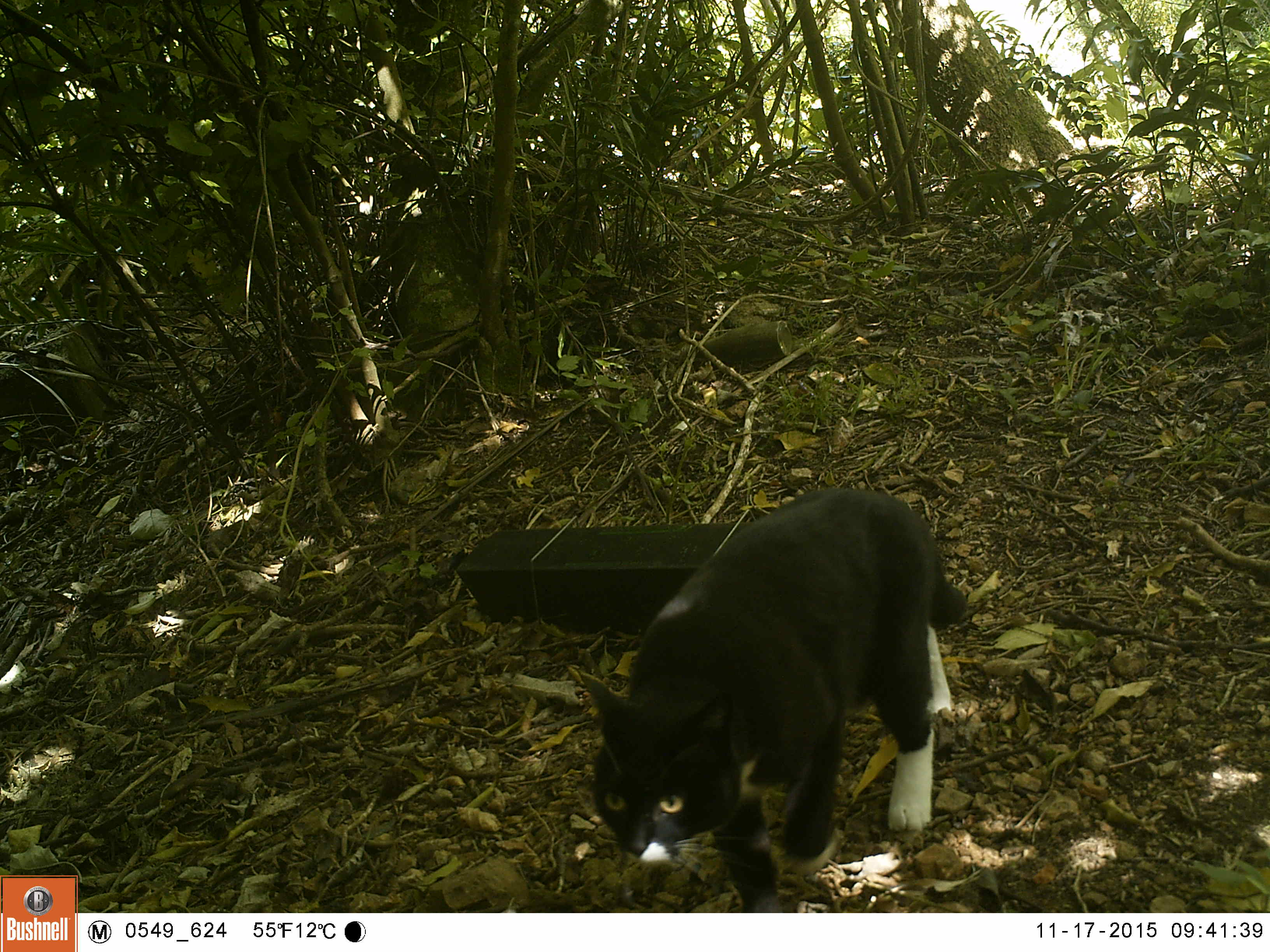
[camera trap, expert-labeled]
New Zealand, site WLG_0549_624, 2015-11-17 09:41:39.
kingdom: Animalia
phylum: Chordata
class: Mammalia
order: Carnivora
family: Felidae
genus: Felis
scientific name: Felis catus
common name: domestic cat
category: cat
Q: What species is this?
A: Cat (domestic cat) (Felis catus).